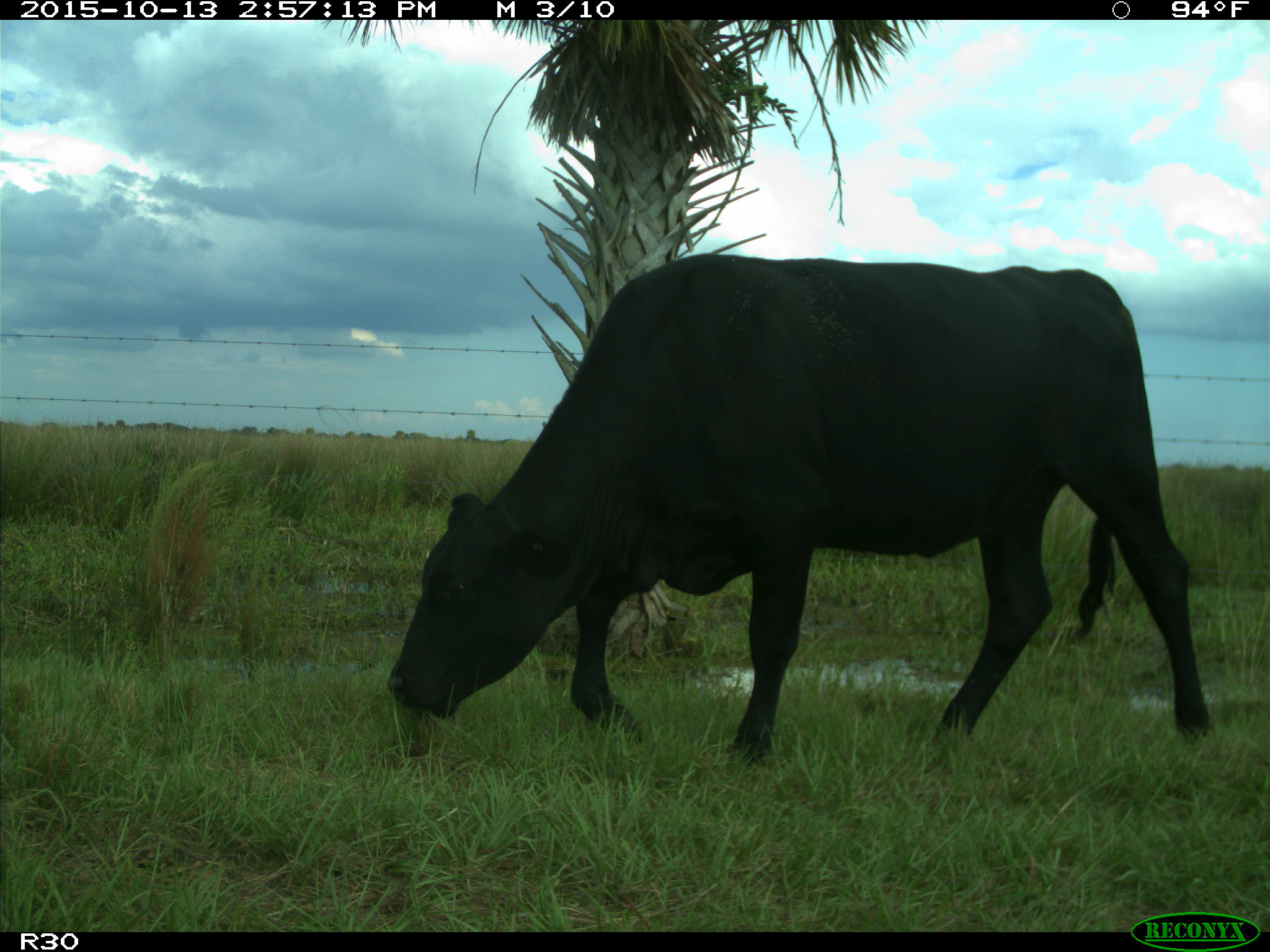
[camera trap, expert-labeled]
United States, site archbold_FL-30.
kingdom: Animalia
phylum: Chordata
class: Mammalia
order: Artiodactyla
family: Bovidae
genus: Bos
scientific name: Bos taurus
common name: domestic cow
Bos taurus (domestic cow).